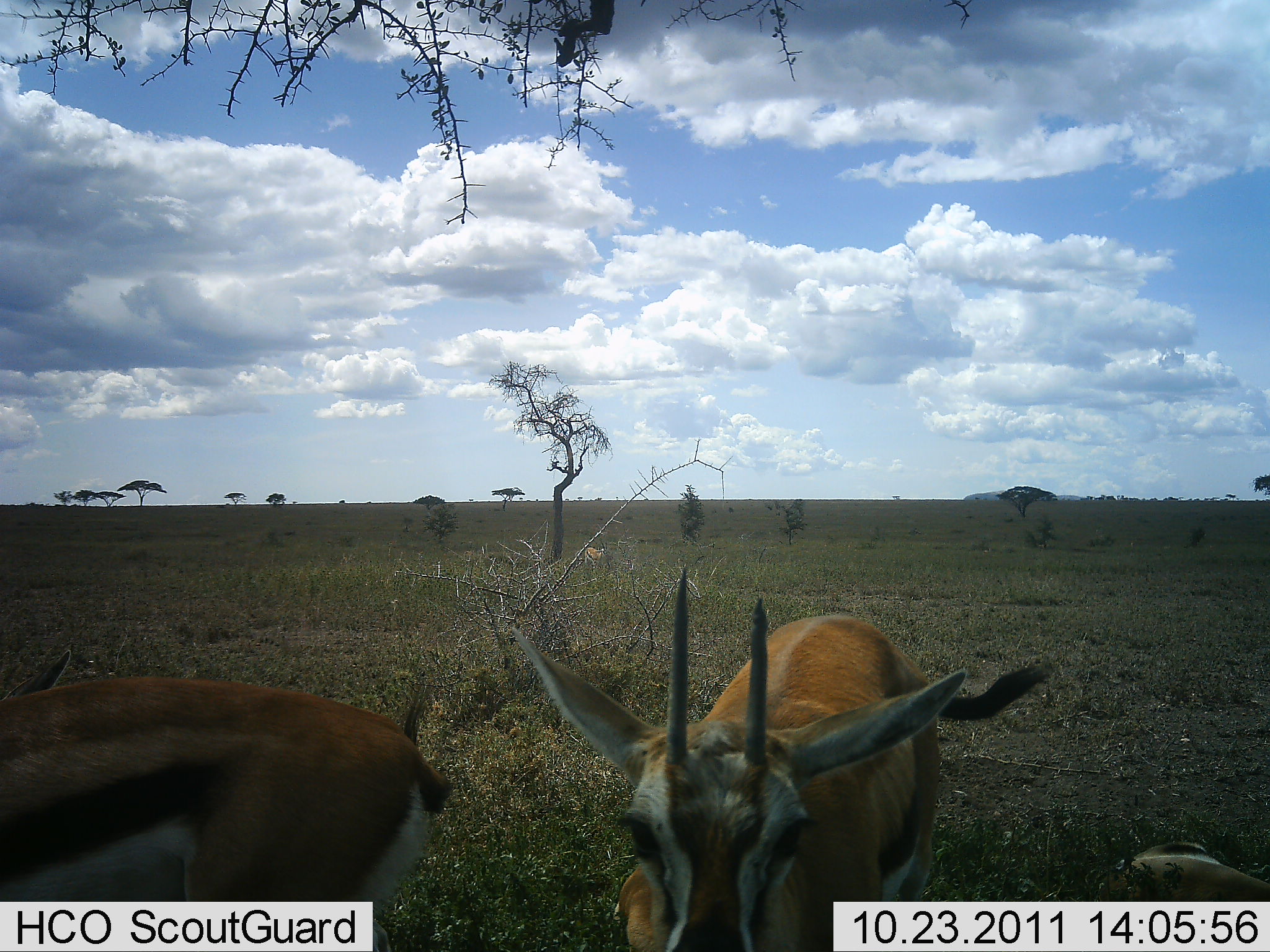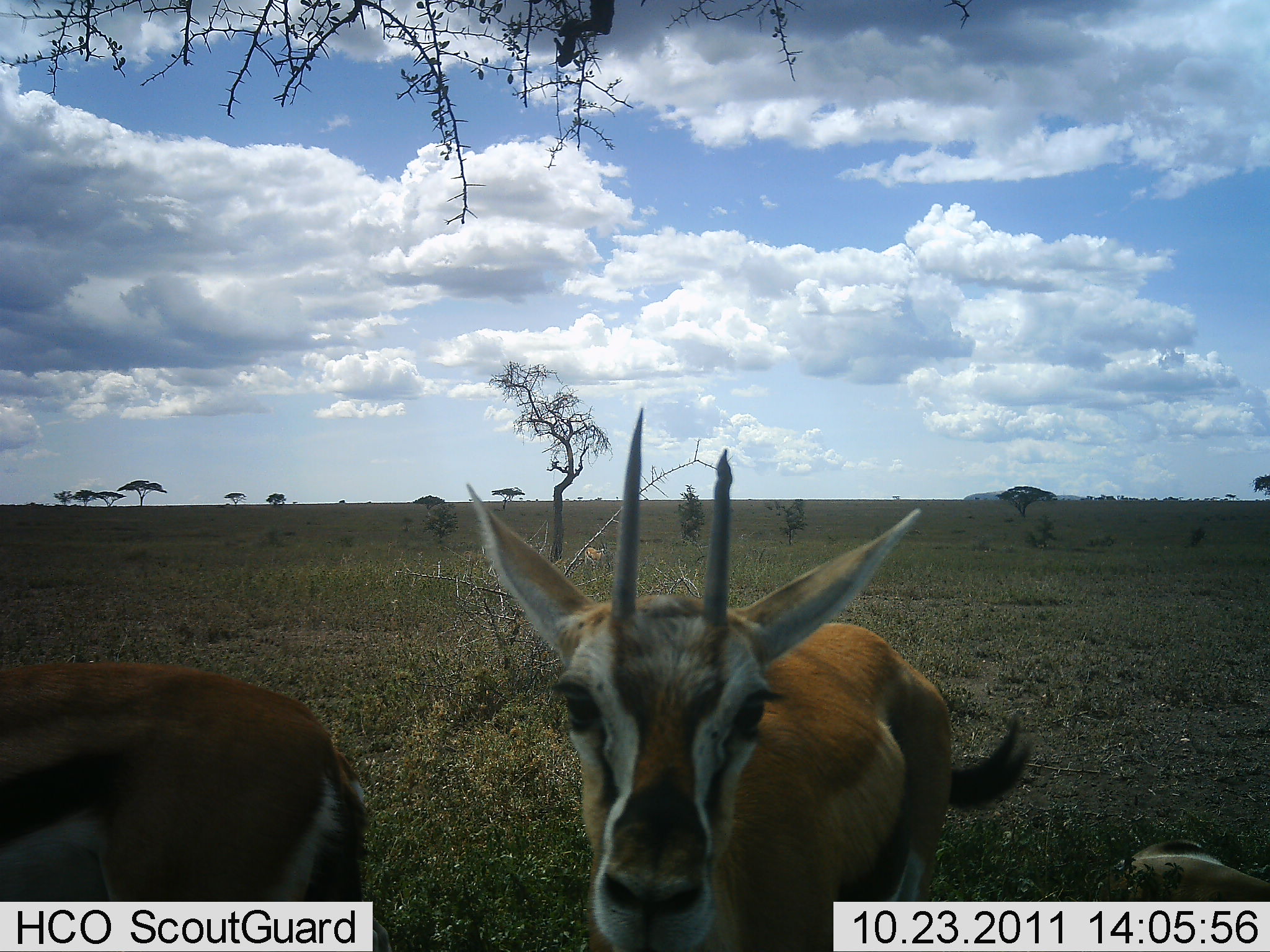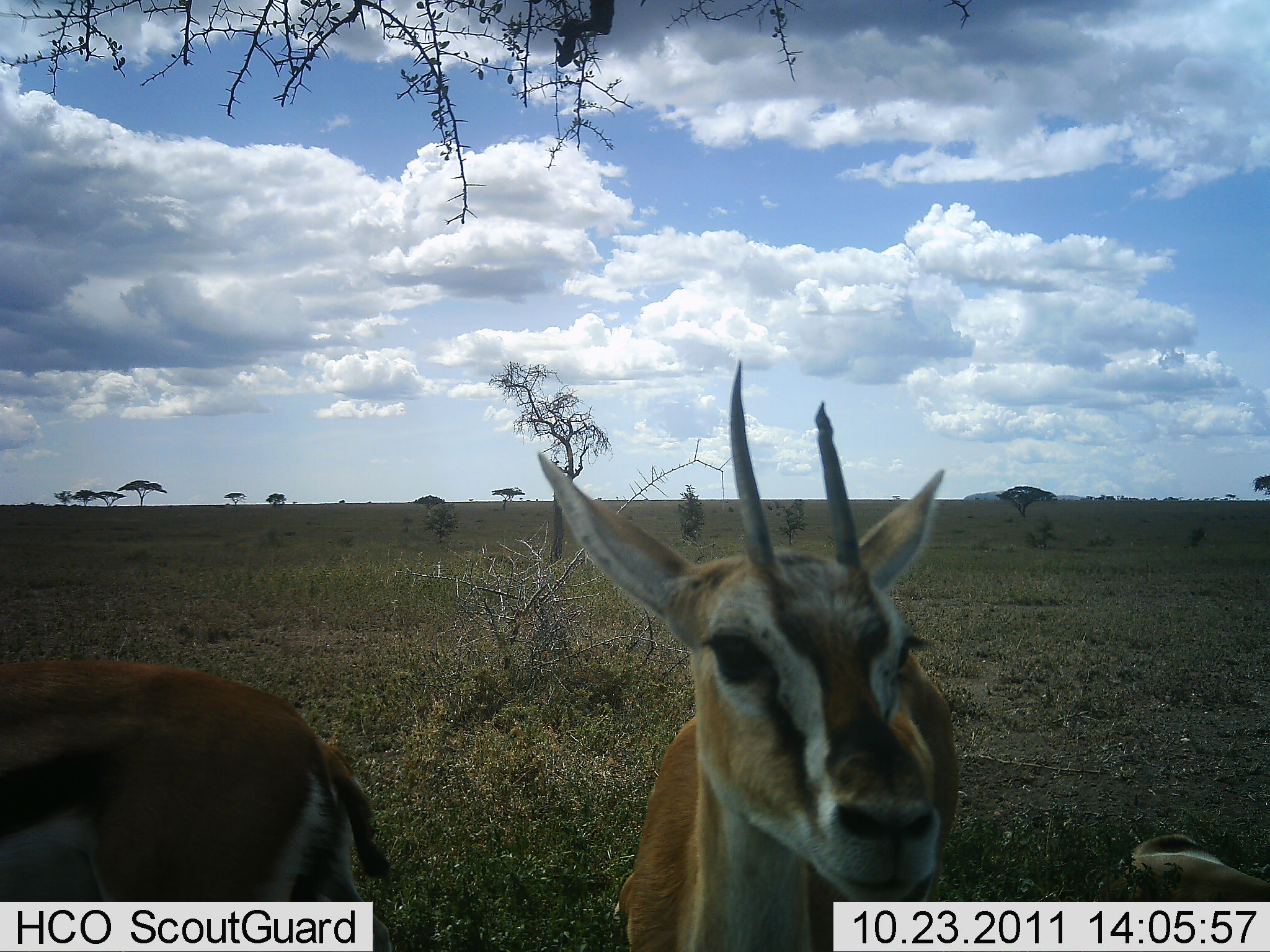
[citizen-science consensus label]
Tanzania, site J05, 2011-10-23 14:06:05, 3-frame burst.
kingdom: Animalia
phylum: Chordata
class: Mammalia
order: Artiodactyla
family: Bovidae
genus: Eudorcas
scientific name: Eudorcas thomsonii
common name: thomson's gazelle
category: gazellethomsons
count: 3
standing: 82%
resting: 18%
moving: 9%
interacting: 0%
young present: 0%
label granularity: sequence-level